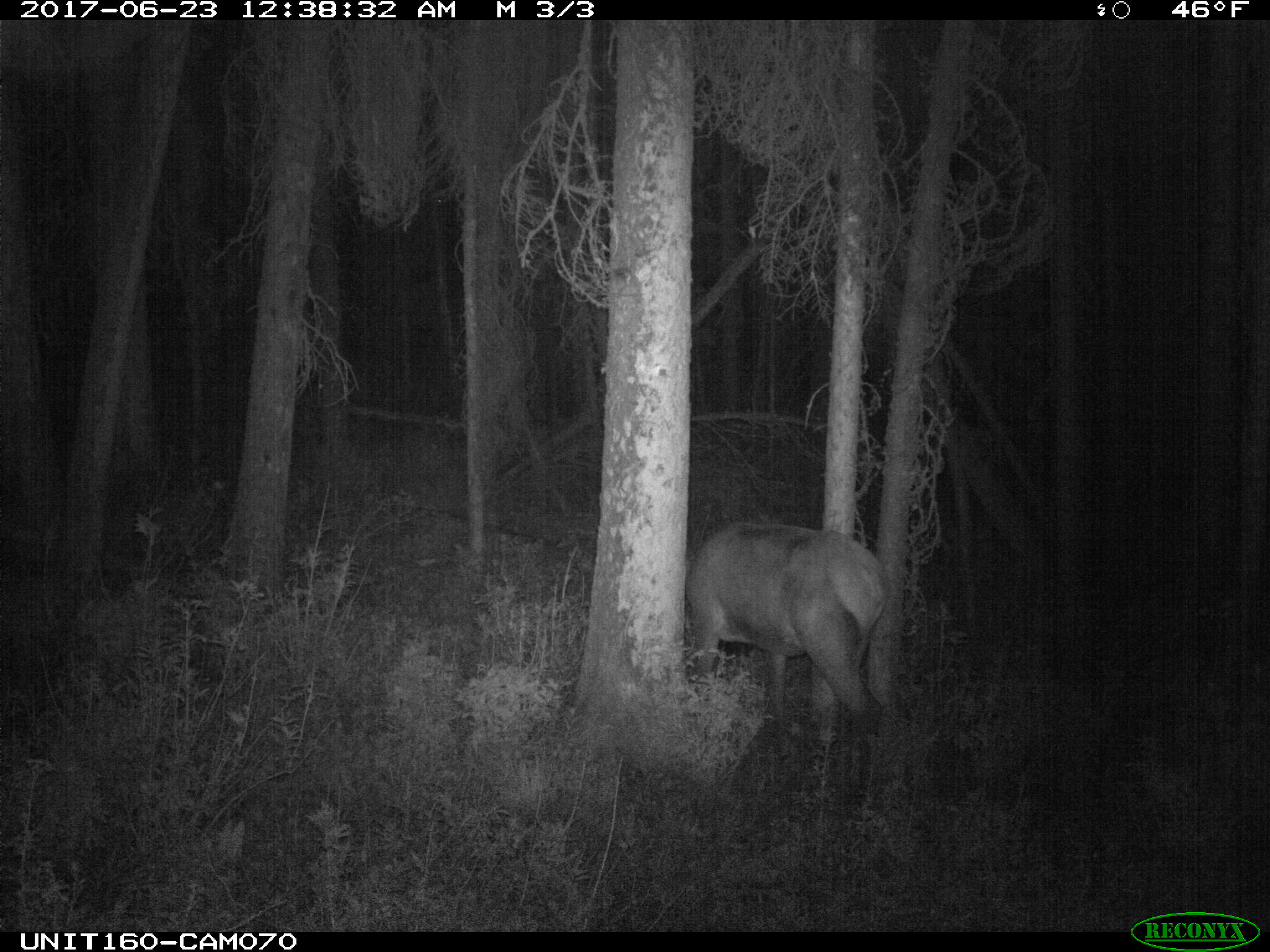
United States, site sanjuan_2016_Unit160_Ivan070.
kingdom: Animalia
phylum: Chordata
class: Mammalia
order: Artiodactyla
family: Cervidae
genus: Cervus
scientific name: Cervus elaphus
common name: red deer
Cervus elaphus (red deer).